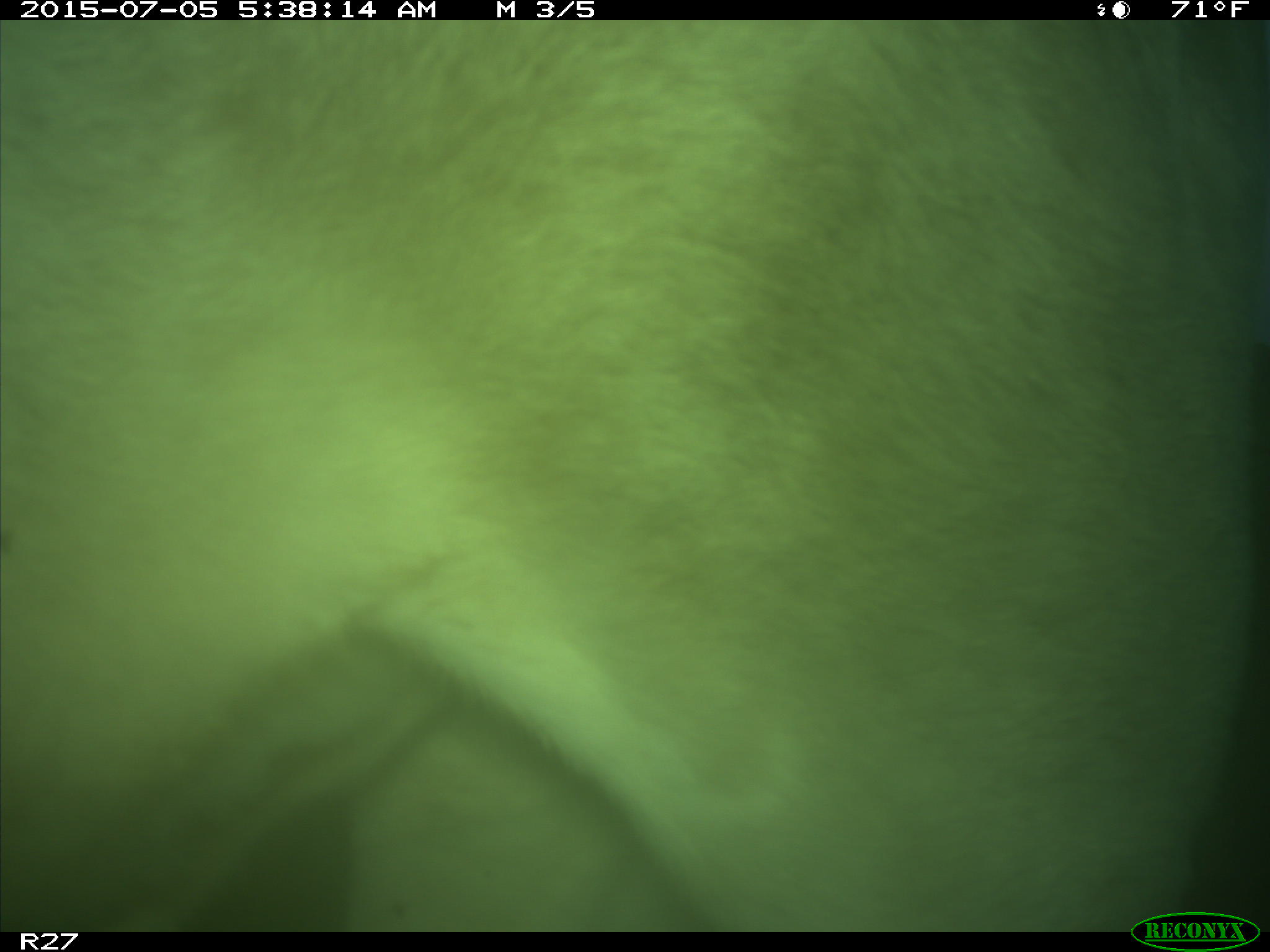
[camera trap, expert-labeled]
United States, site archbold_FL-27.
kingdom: Animalia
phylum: Chordata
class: Mammalia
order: Artiodactyla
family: Bovidae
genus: Bos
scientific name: Bos taurus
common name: domestic cow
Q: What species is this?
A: Bos taurus (domestic cow).